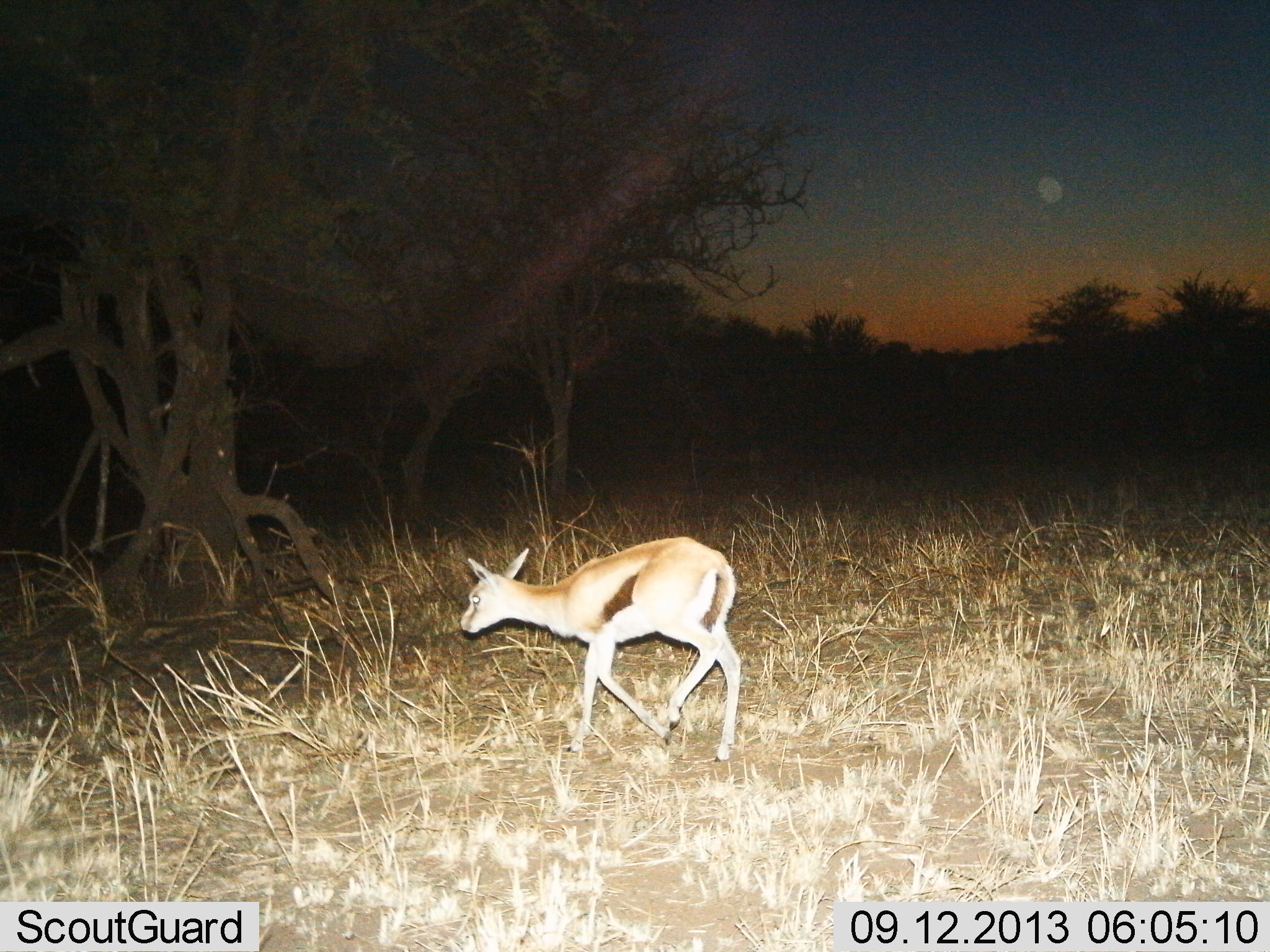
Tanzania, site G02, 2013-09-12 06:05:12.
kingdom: Animalia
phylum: Chordata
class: Mammalia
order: Artiodactyla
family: Bovidae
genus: Eudorcas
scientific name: Eudorcas thomsonii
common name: thomson's gazelle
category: gazellethomsons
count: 1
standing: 0%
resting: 0%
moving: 100%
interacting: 0%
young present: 0%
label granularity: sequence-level